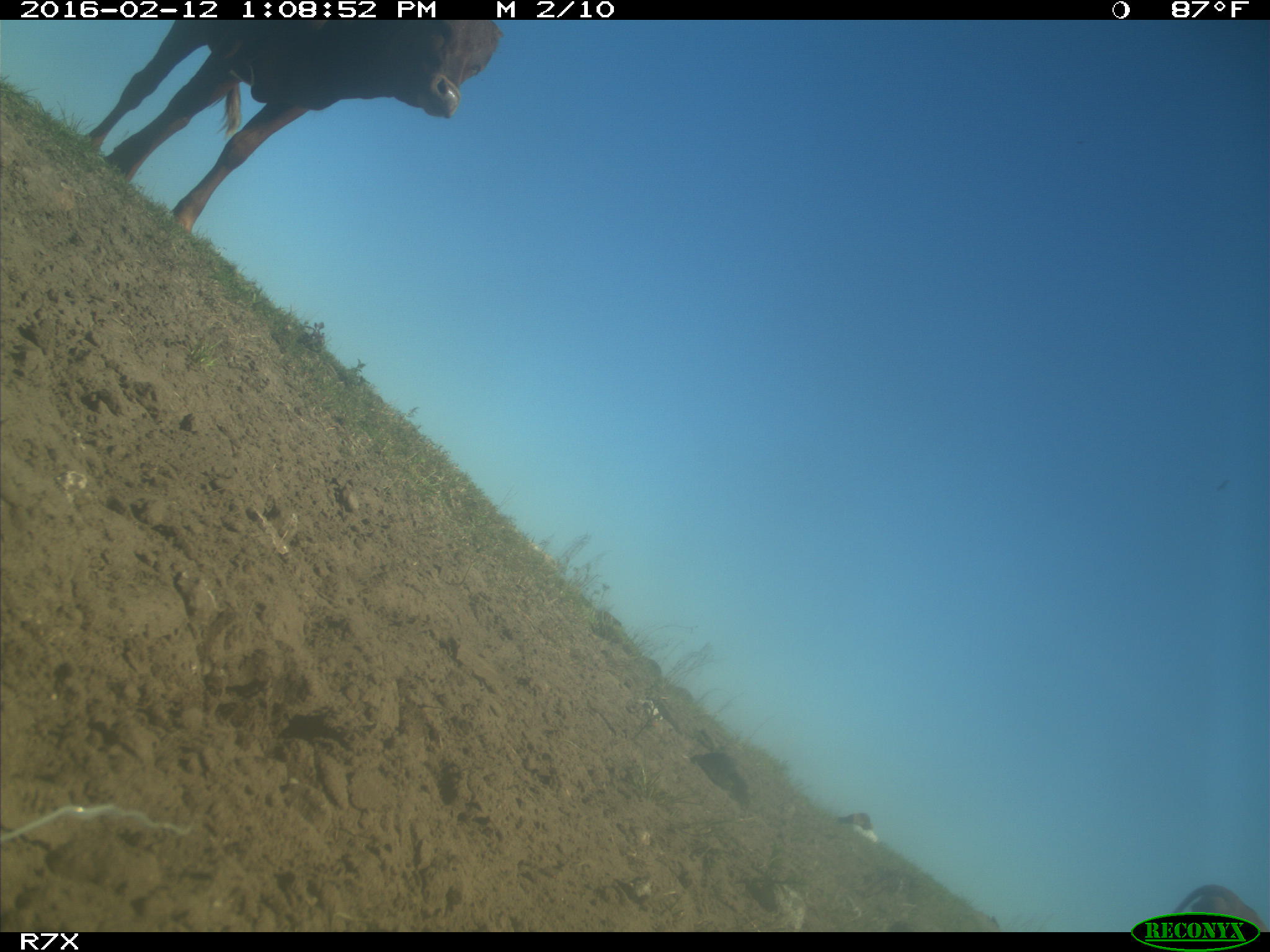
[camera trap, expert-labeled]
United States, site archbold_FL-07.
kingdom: Animalia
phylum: Chordata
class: Mammalia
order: Artiodactyla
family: Bovidae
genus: Bos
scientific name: Bos taurus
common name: domestic cow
Bos taurus (domestic cow).